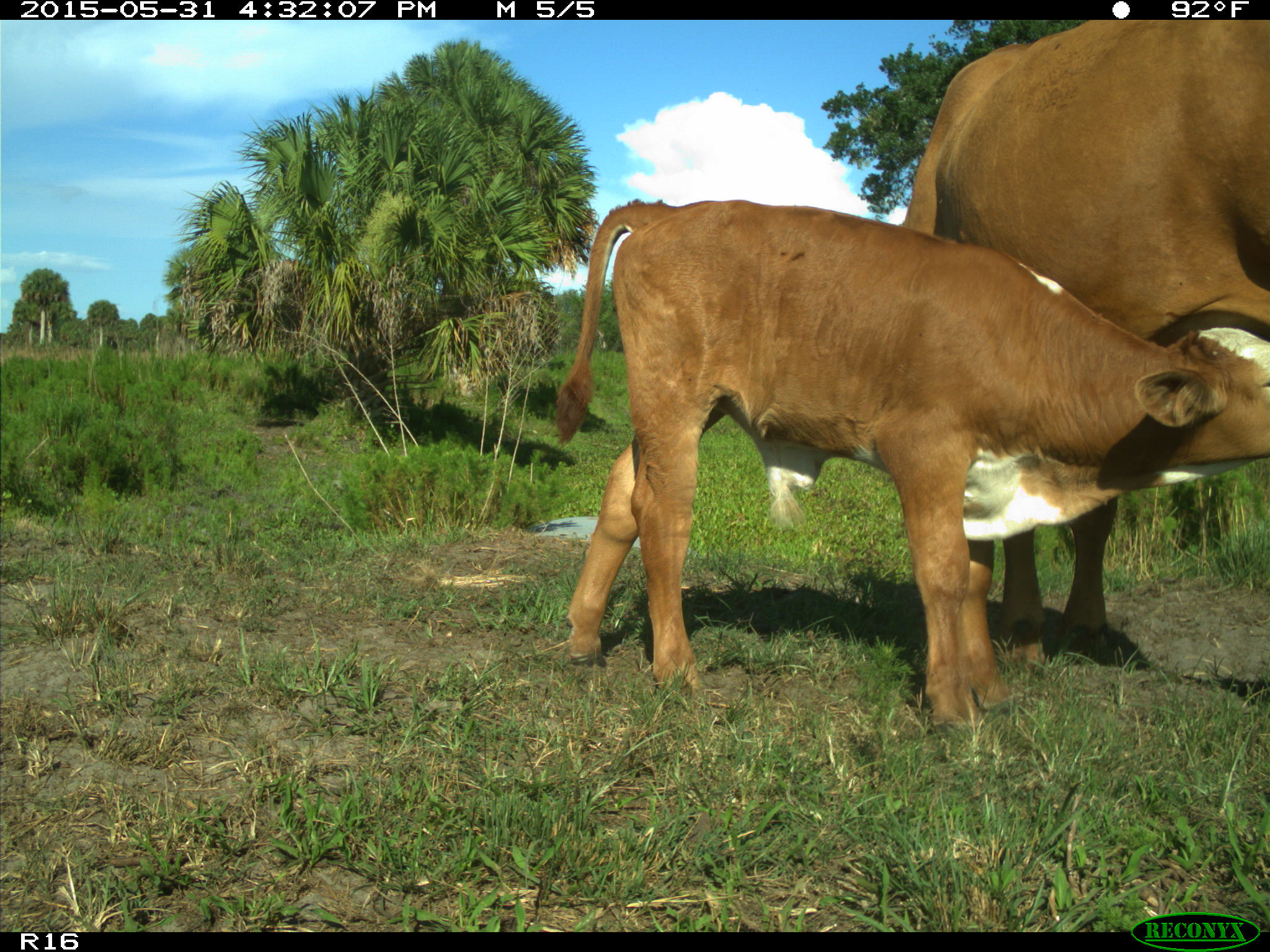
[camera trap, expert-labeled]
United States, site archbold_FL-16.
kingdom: Animalia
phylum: Chordata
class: Mammalia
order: Artiodactyla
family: Bovidae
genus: Bos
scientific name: Bos taurus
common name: domestic cow